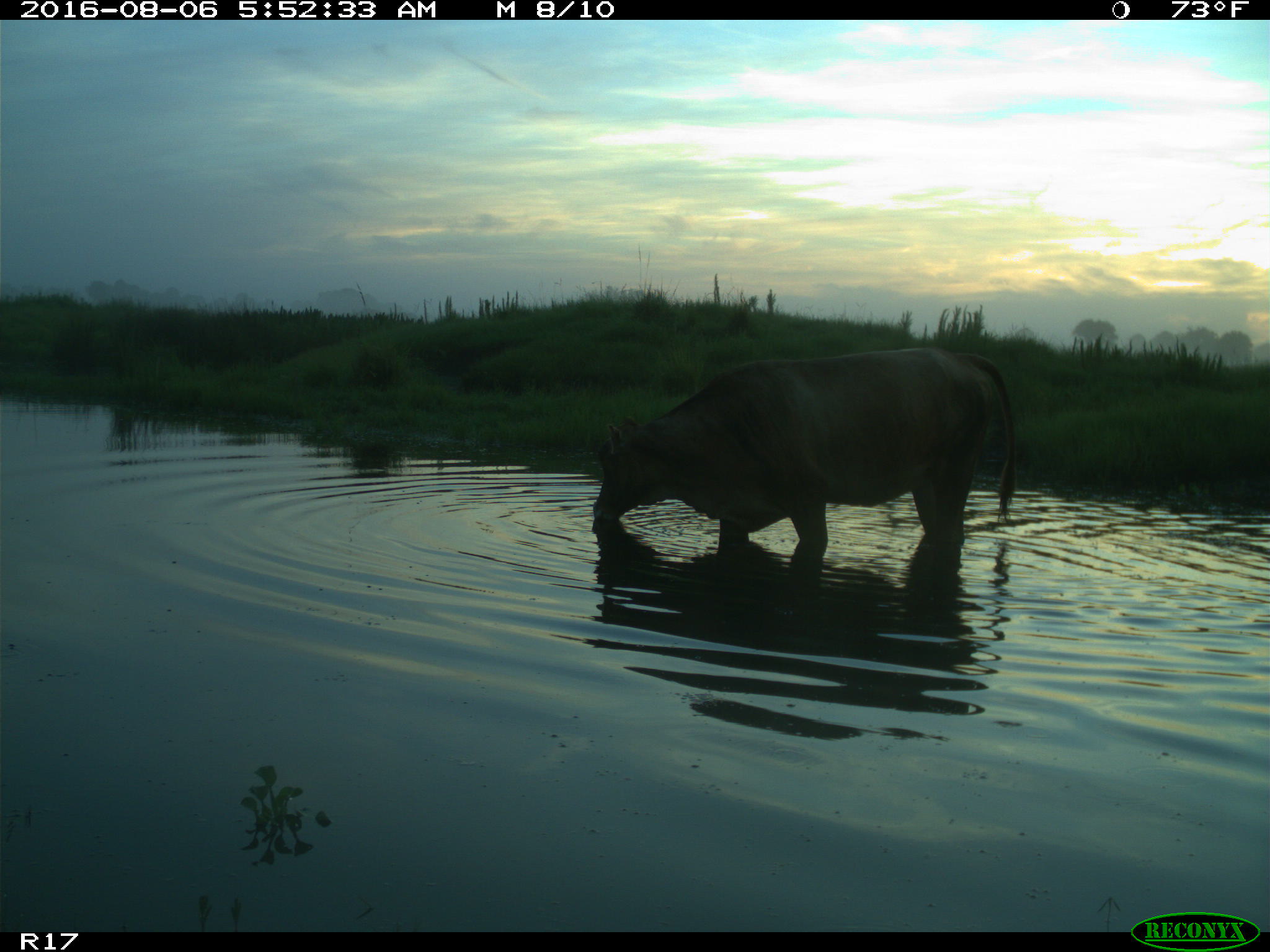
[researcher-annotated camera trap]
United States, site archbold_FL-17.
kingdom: Animalia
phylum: Chordata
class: Mammalia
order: Artiodactyla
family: Bovidae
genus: Bos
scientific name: Bos taurus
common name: domestic cow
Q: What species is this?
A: Bos taurus (domestic cow).